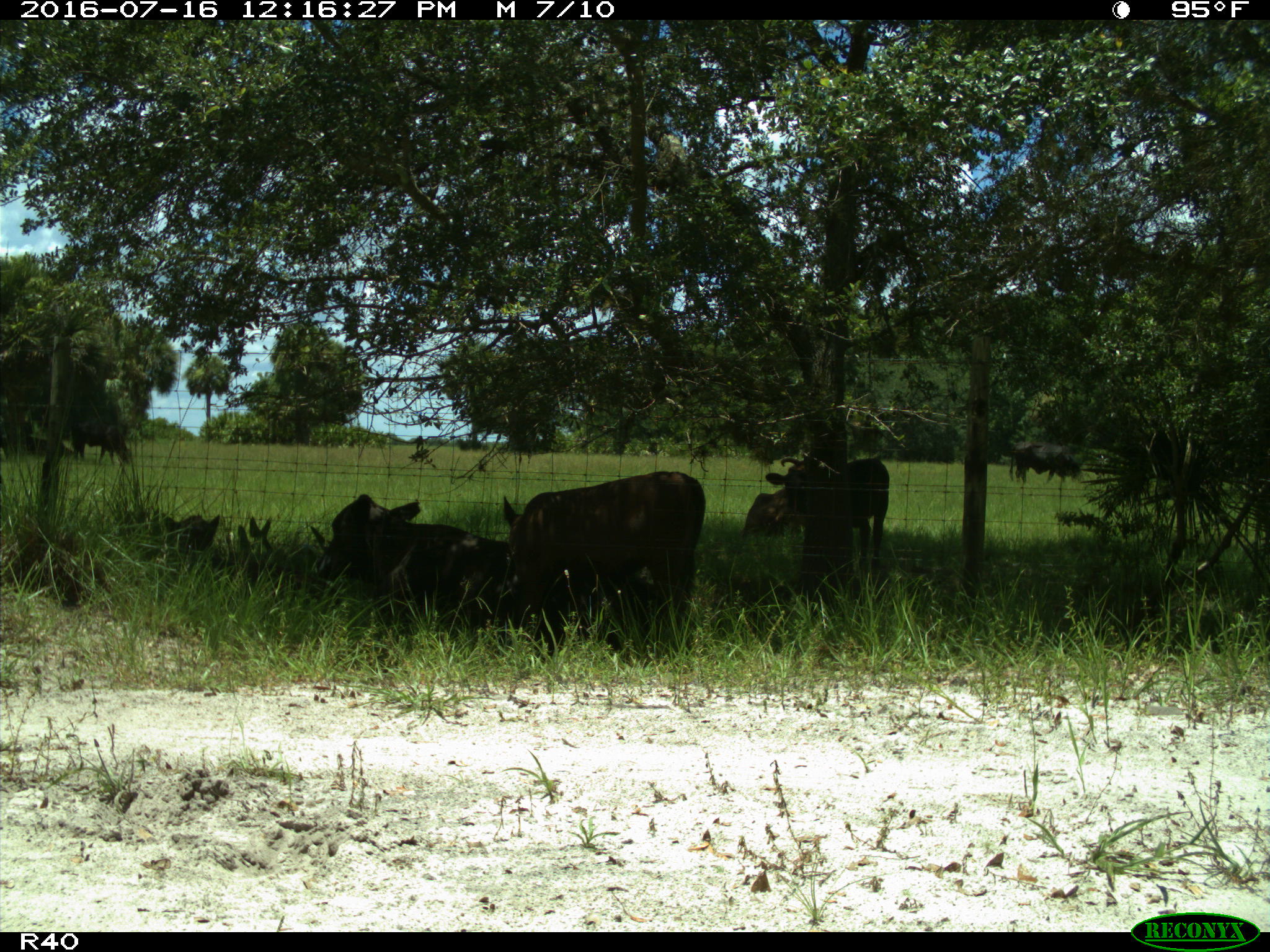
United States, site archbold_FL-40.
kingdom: Animalia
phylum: Chordata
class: Mammalia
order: Artiodactyla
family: Bovidae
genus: Bos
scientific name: Bos taurus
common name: domestic cow